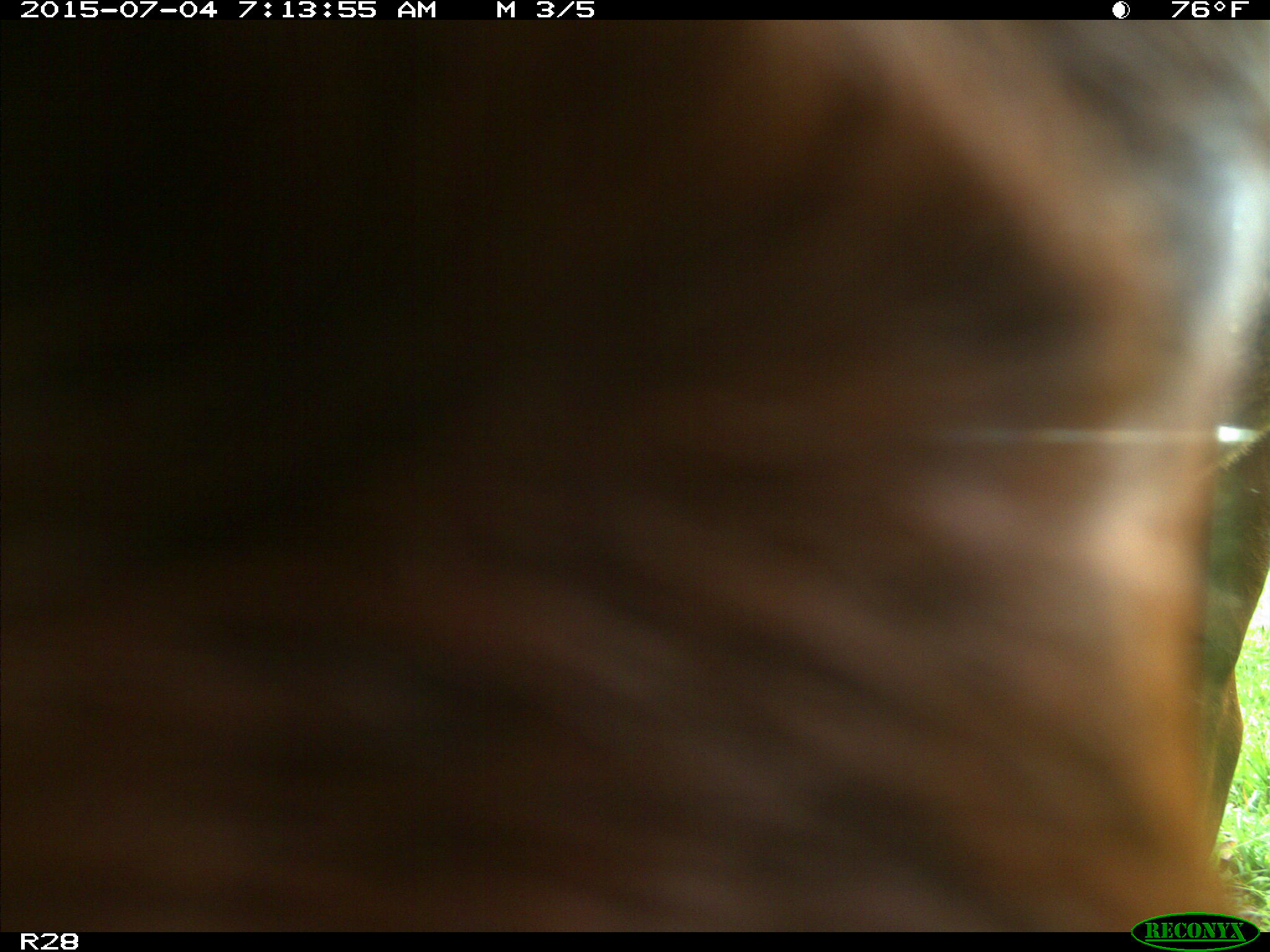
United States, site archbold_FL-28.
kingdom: Animalia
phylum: Chordata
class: Mammalia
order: Artiodactyla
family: Bovidae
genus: Bos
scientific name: Bos taurus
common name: domestic cow